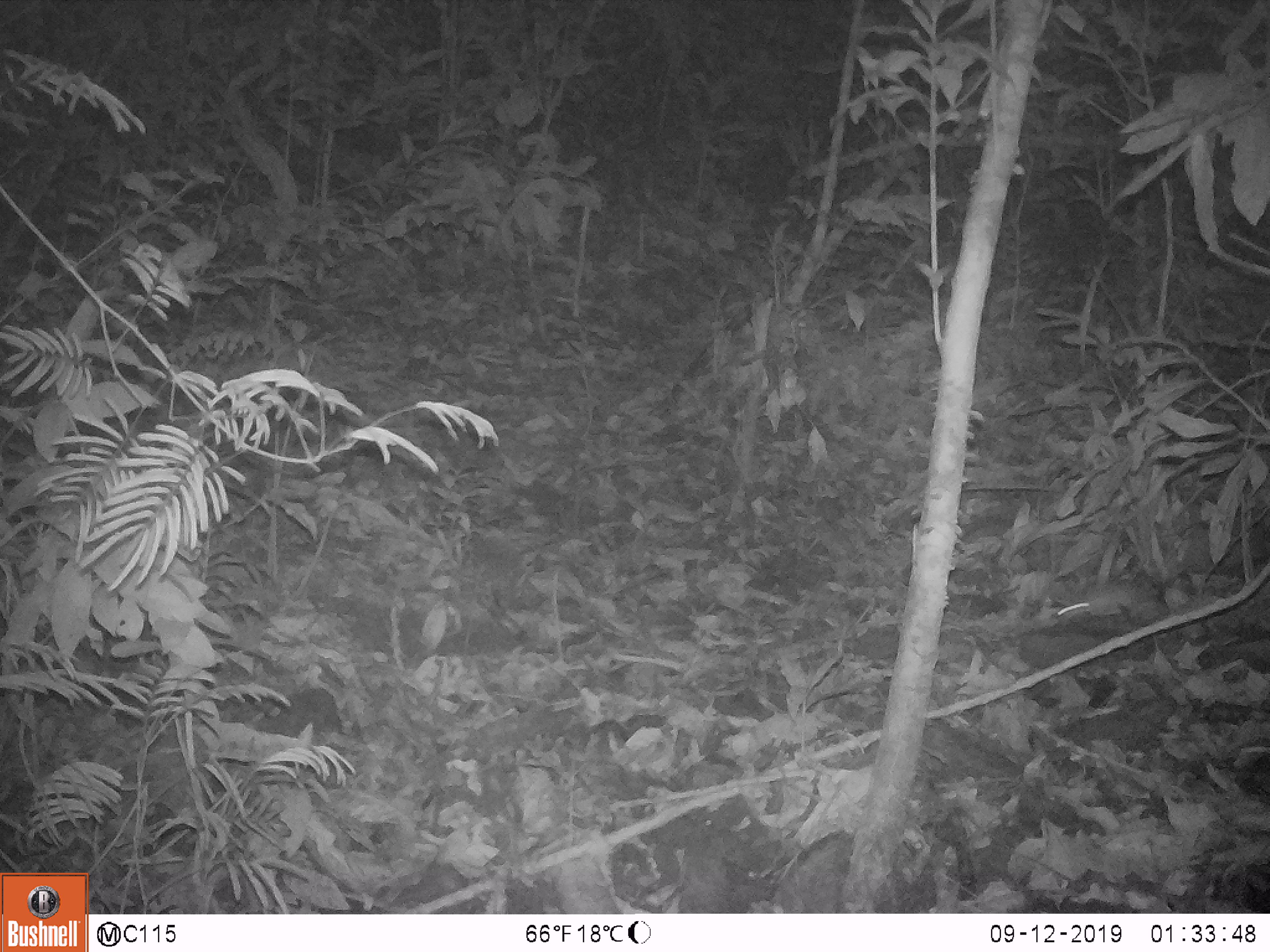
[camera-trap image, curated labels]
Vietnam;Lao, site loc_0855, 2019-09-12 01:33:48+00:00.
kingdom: Animalia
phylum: Chordata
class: Mammalia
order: Rodentia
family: Muridae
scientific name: Muridae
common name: old-world mice and rats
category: unidentified murid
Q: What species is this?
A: Unidentified murid (old-world mice and rats) (Muridae).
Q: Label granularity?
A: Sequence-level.